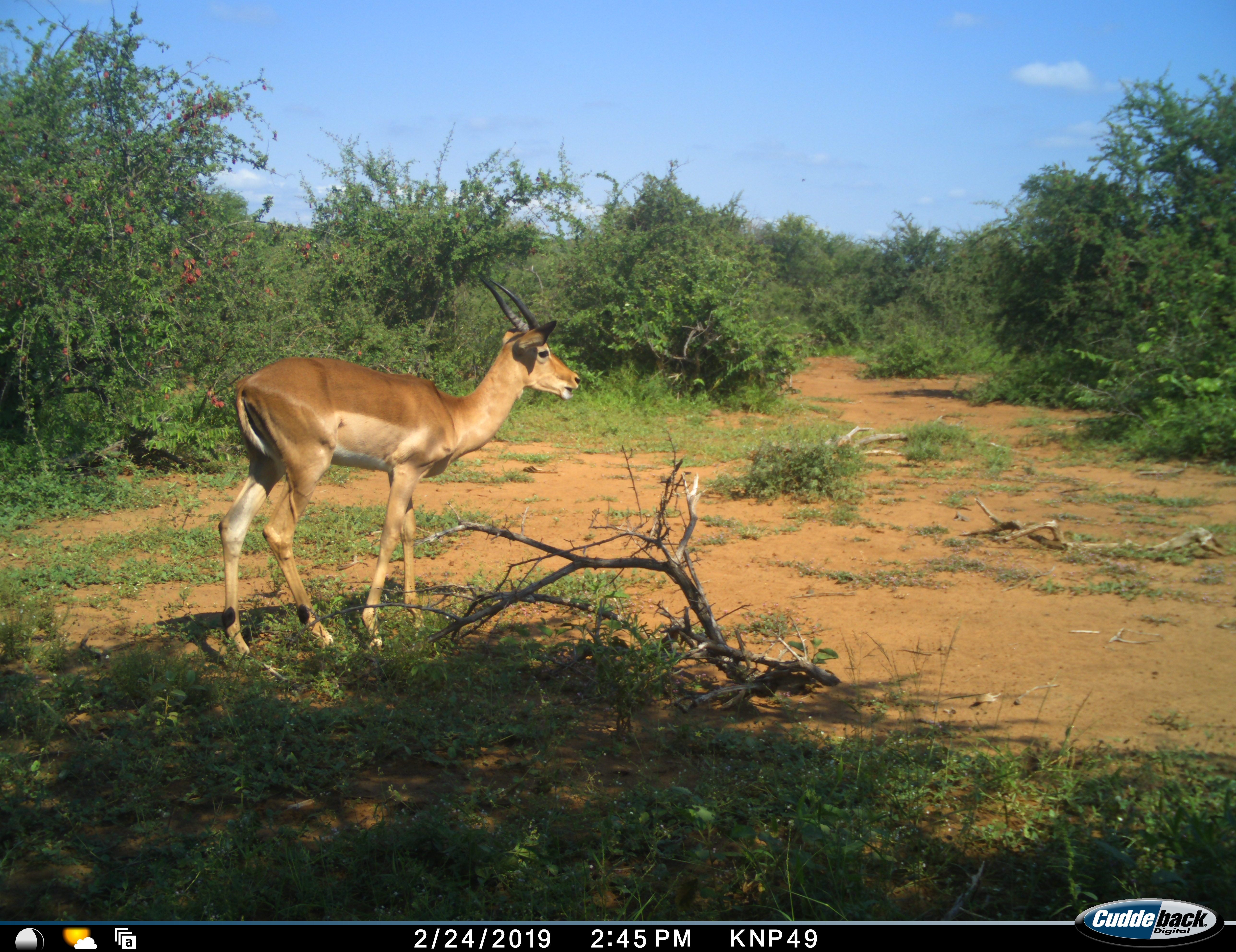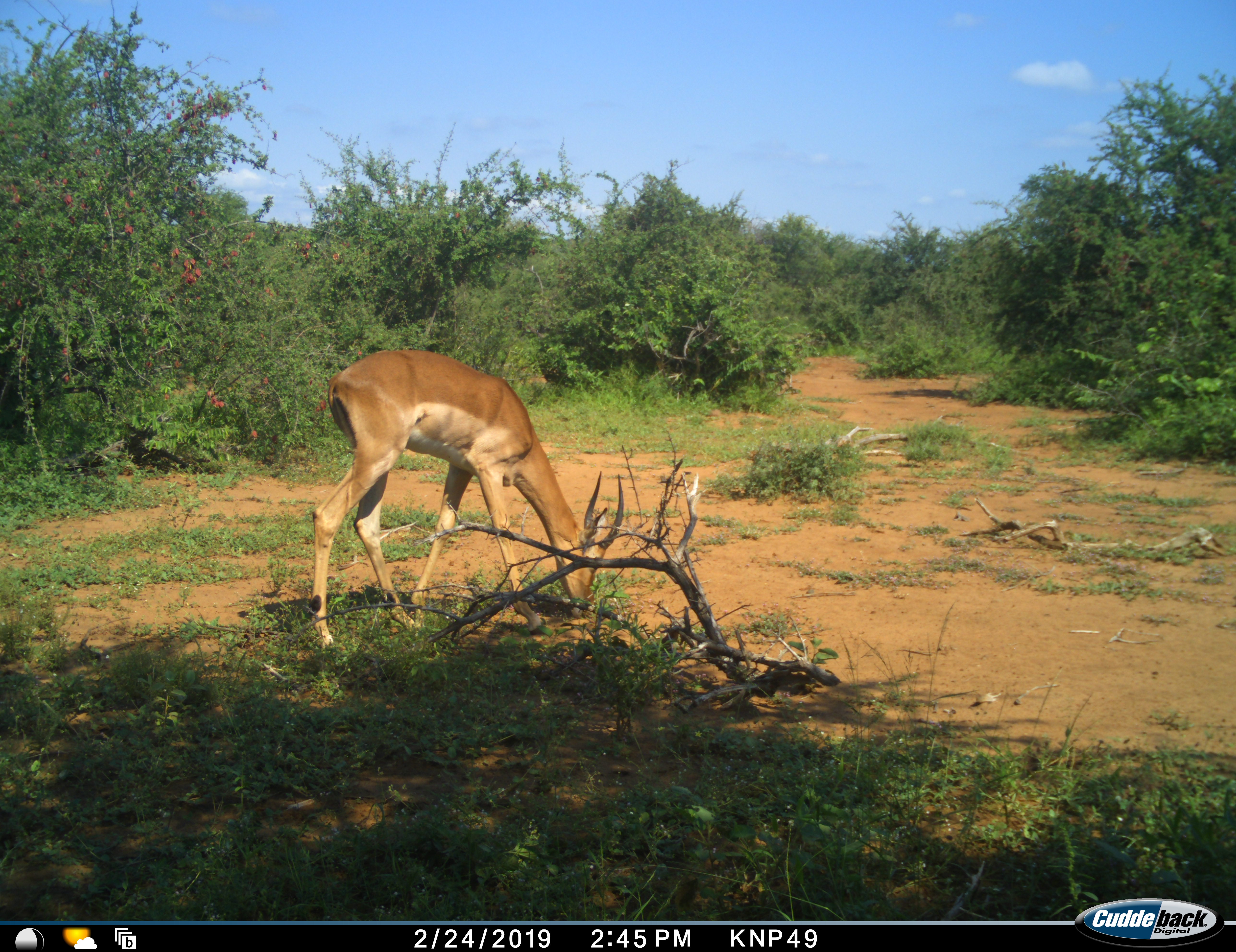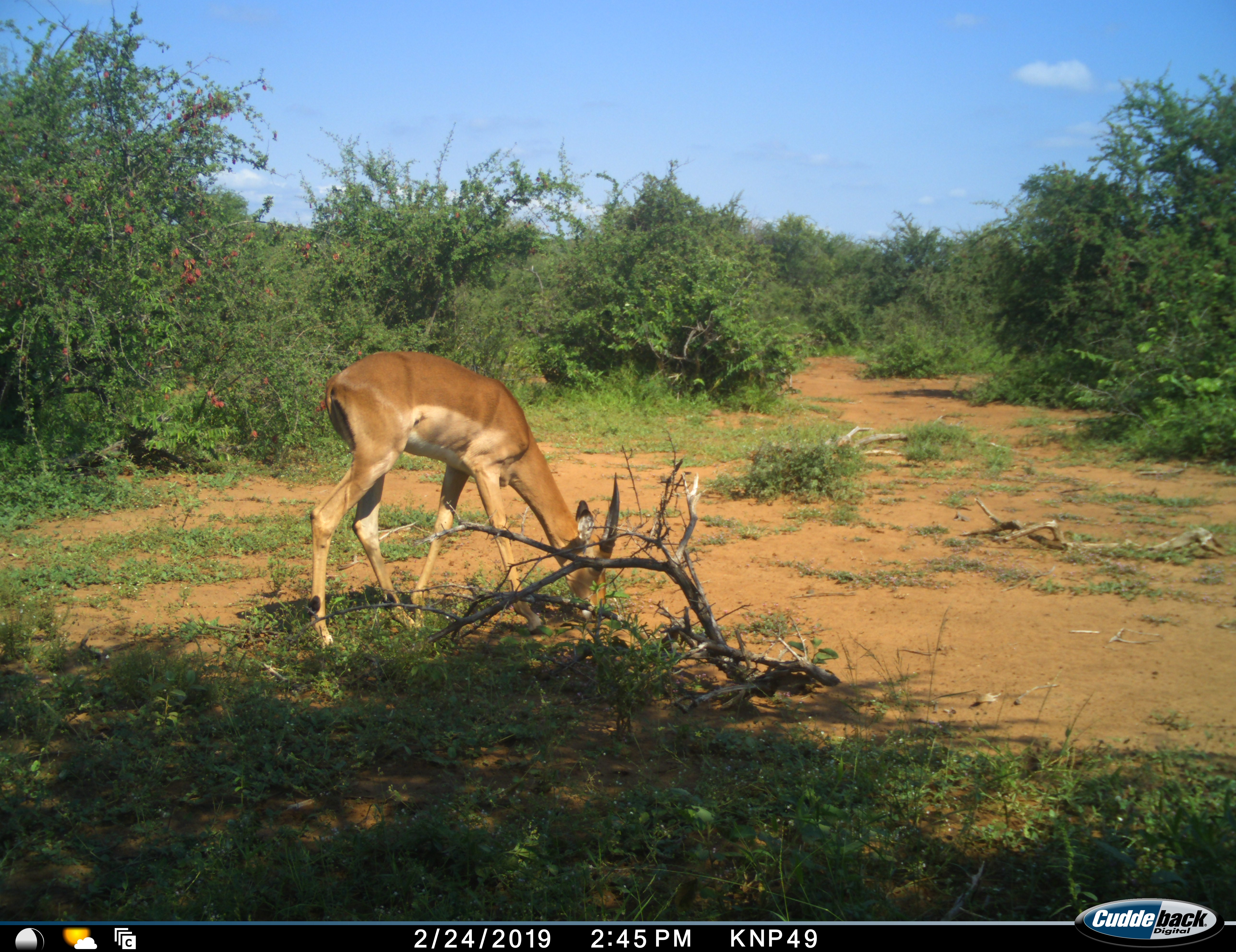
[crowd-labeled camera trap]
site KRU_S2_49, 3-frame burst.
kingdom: Animalia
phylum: Chordata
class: Mammalia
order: Artiodactyla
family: Bovidae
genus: Aepyceros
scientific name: Aepyceros melampus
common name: impala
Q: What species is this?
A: Impala (Aepyceros melampus).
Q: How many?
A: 1.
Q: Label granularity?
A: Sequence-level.